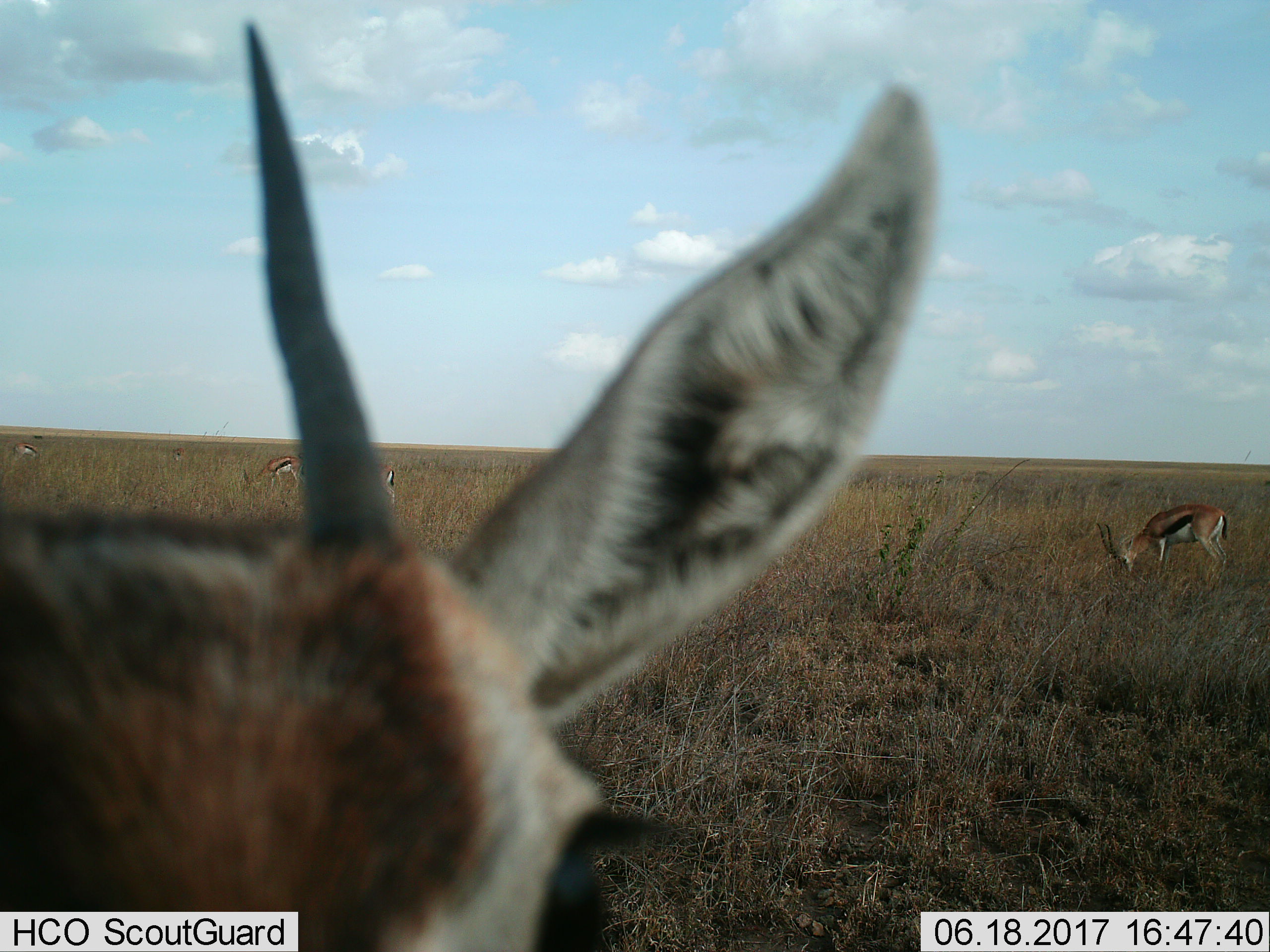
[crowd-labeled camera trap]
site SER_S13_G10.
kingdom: Animalia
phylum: Chordata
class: Mammalia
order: Artiodactyla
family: Bovidae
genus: Eudorcas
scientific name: Eudorcas thomsonii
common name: thomson's gazelle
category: gazellethomsons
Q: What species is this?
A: Gazellethomsons (thomson's gazelle) (Eudorcas thomsonii).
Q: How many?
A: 5.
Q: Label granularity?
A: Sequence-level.